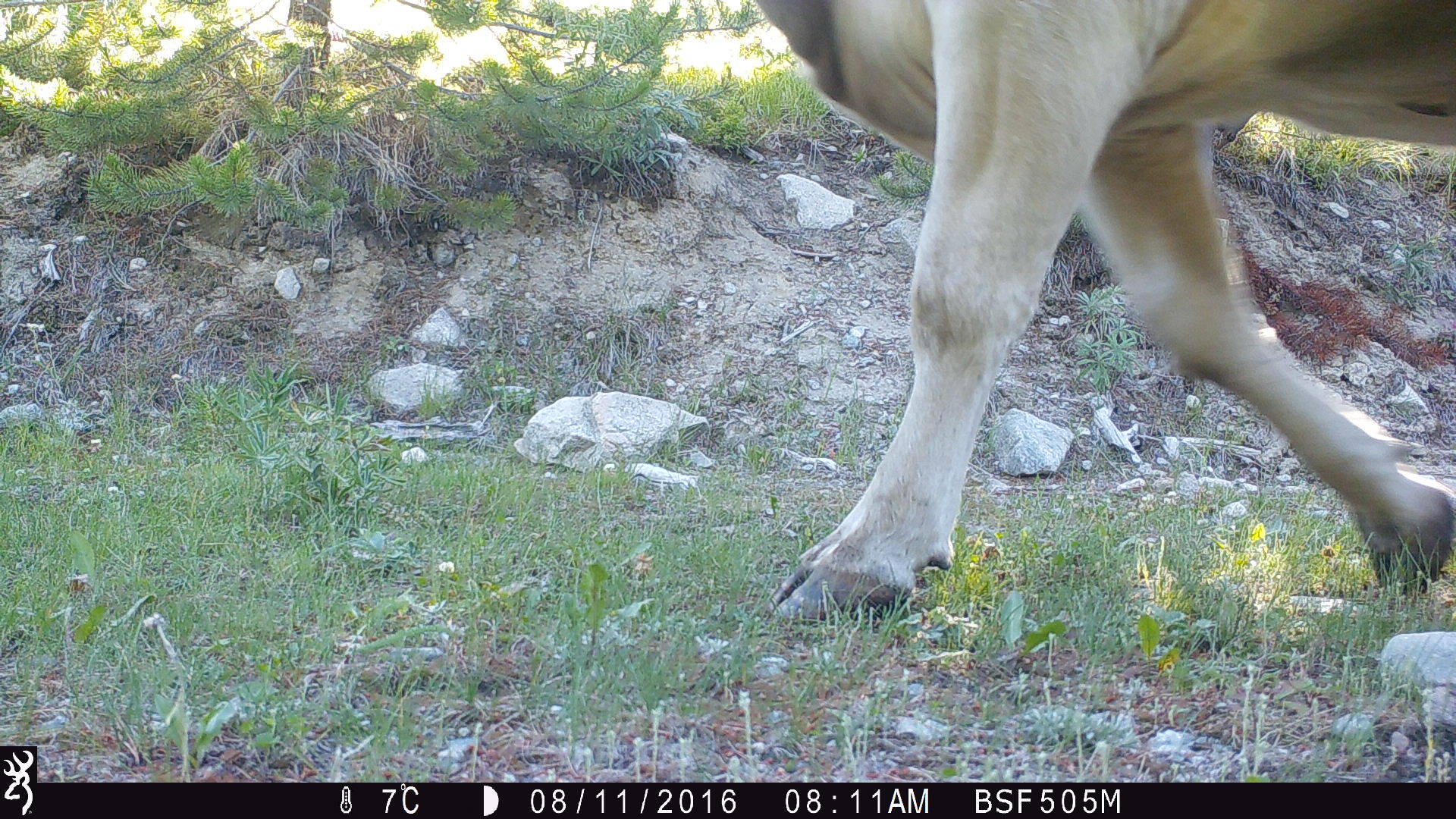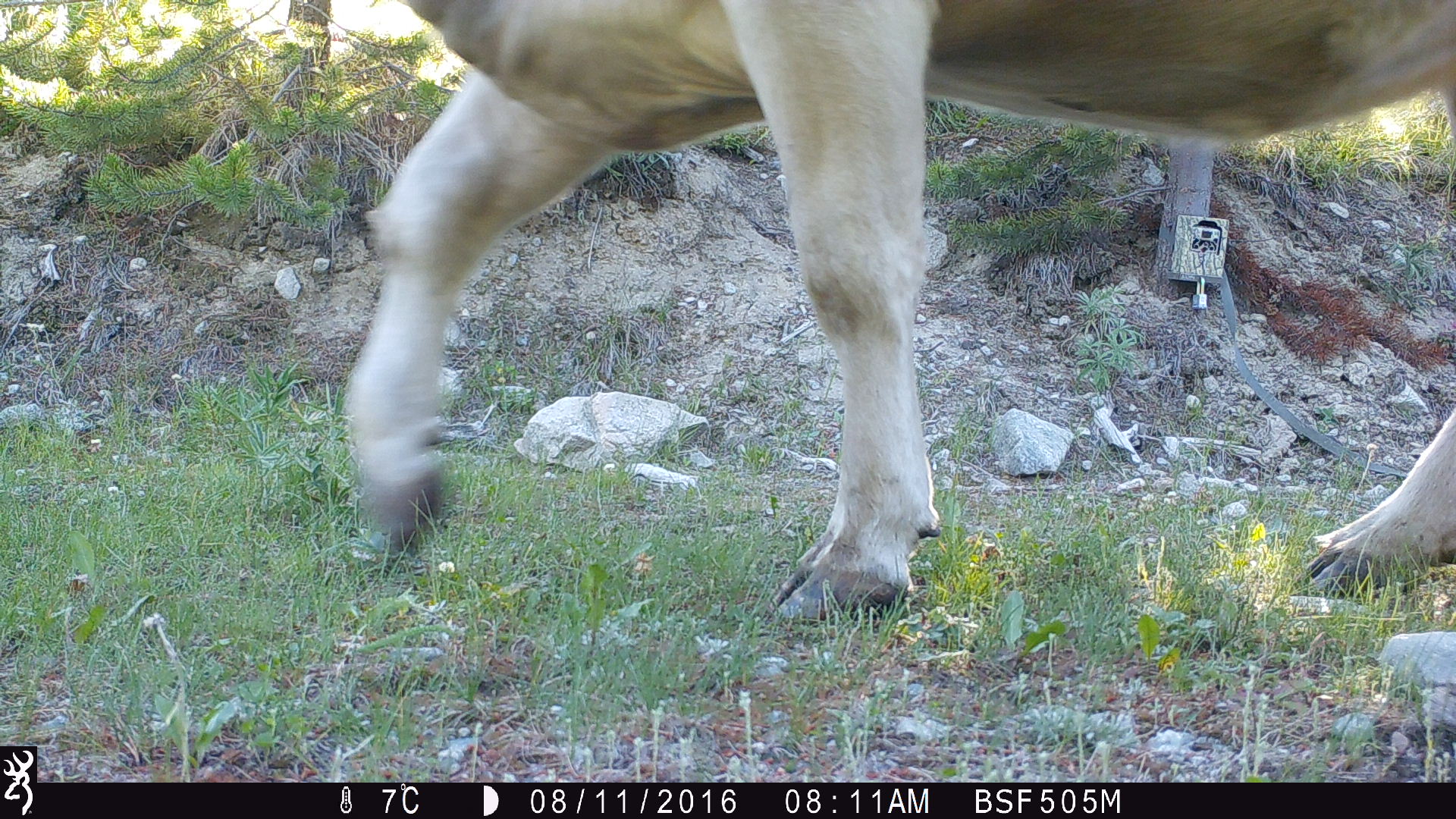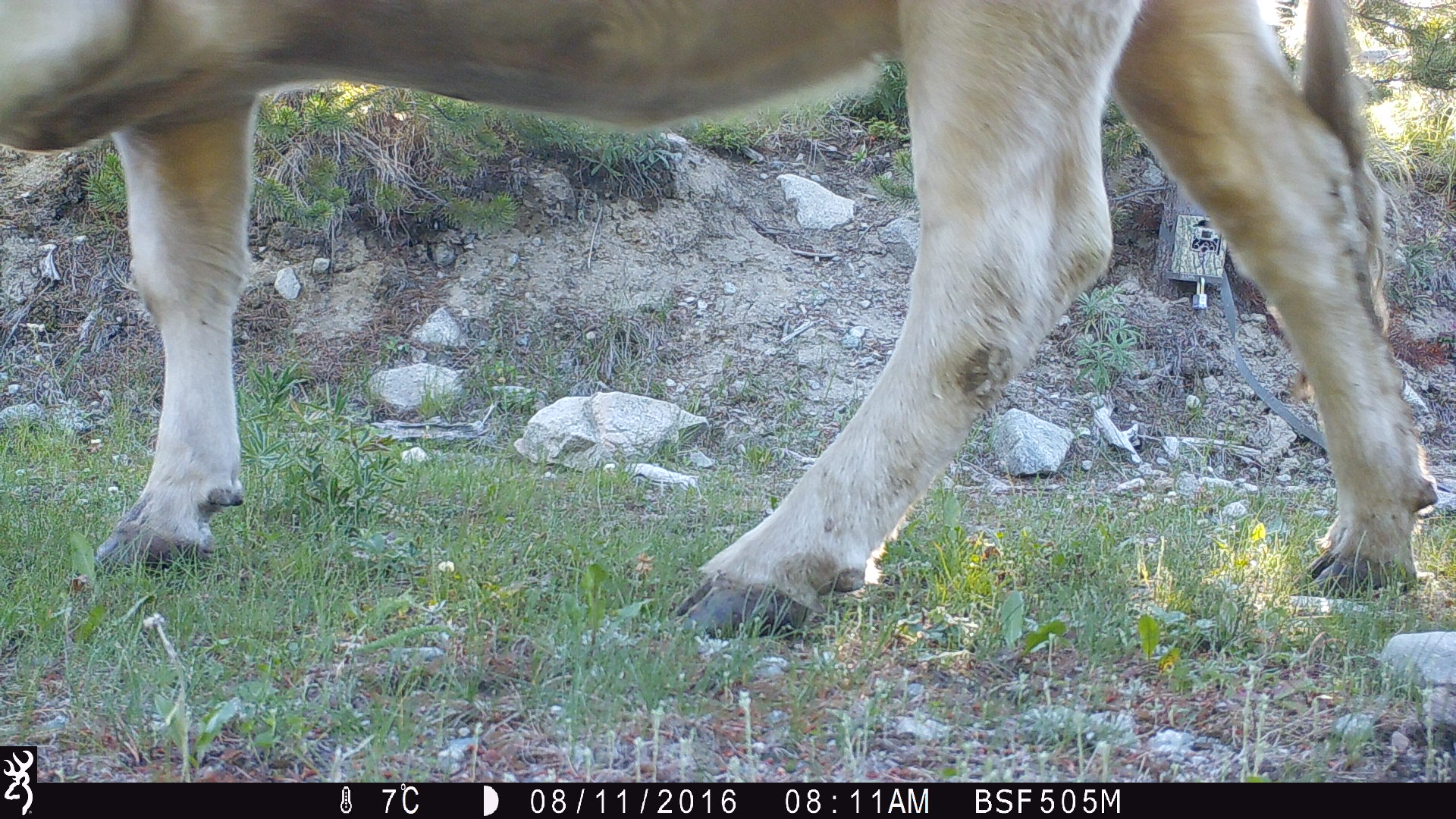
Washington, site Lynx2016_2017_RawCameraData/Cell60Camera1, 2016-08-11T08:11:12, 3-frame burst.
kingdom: Animalia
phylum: Chordata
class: Mammalia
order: Artiodactyla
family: Bovidae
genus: Bos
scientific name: Bos taurus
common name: domestic cattle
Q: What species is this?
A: Domestic cattle (Bos taurus).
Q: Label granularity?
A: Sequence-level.